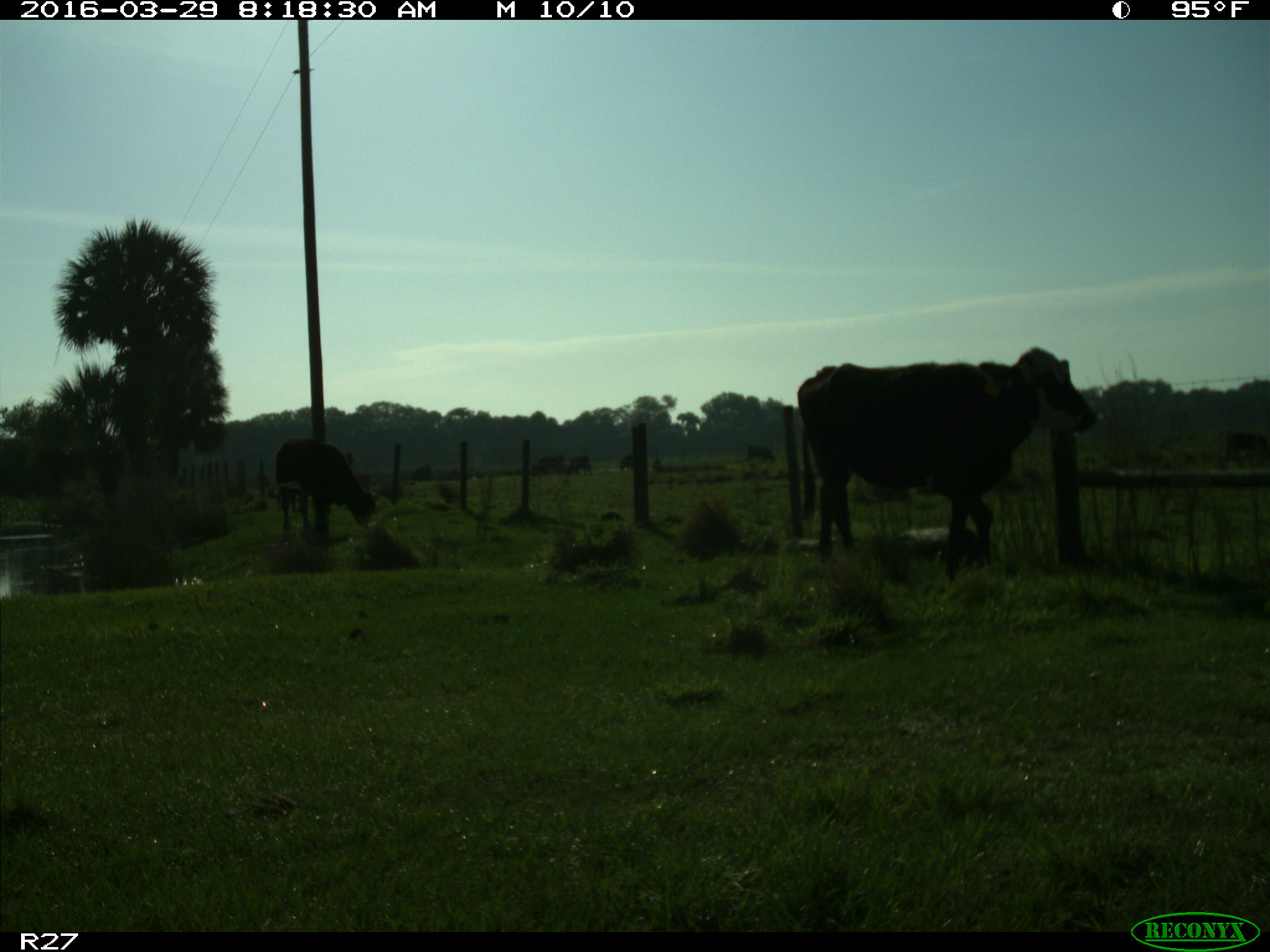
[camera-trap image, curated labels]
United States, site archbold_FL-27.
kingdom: Animalia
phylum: Chordata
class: Mammalia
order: Artiodactyla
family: Bovidae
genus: Bos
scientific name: Bos taurus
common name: domestic cow